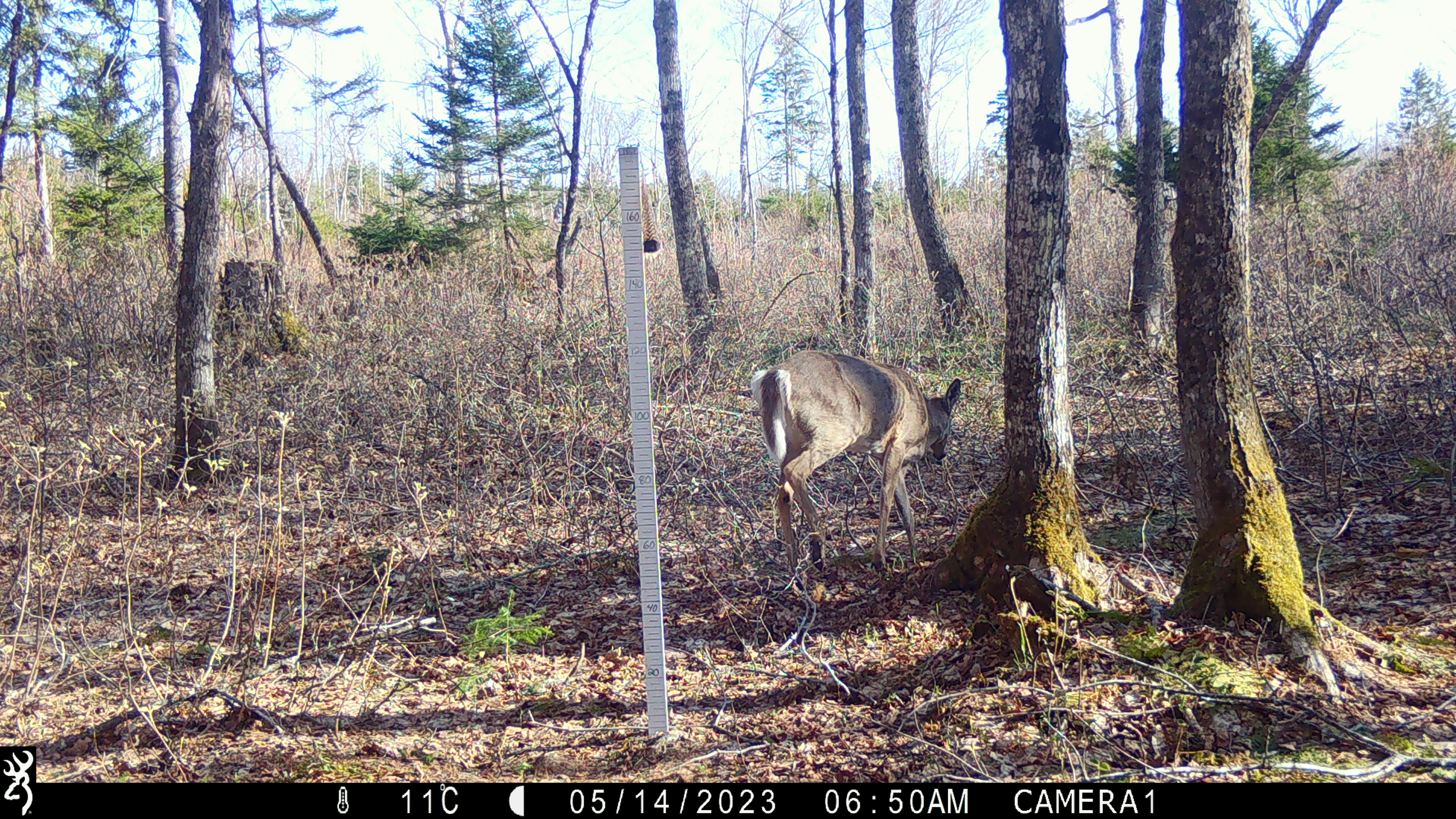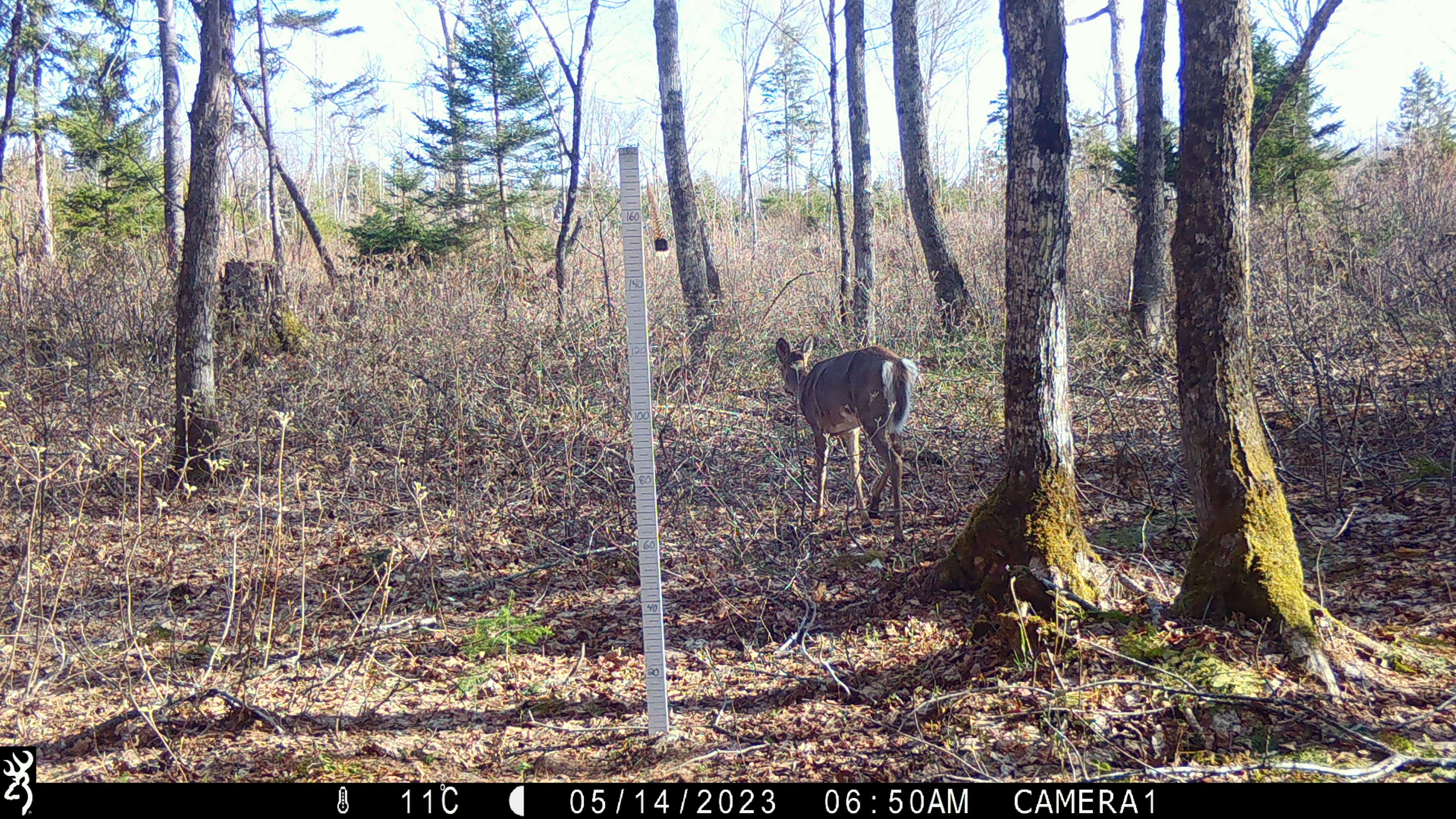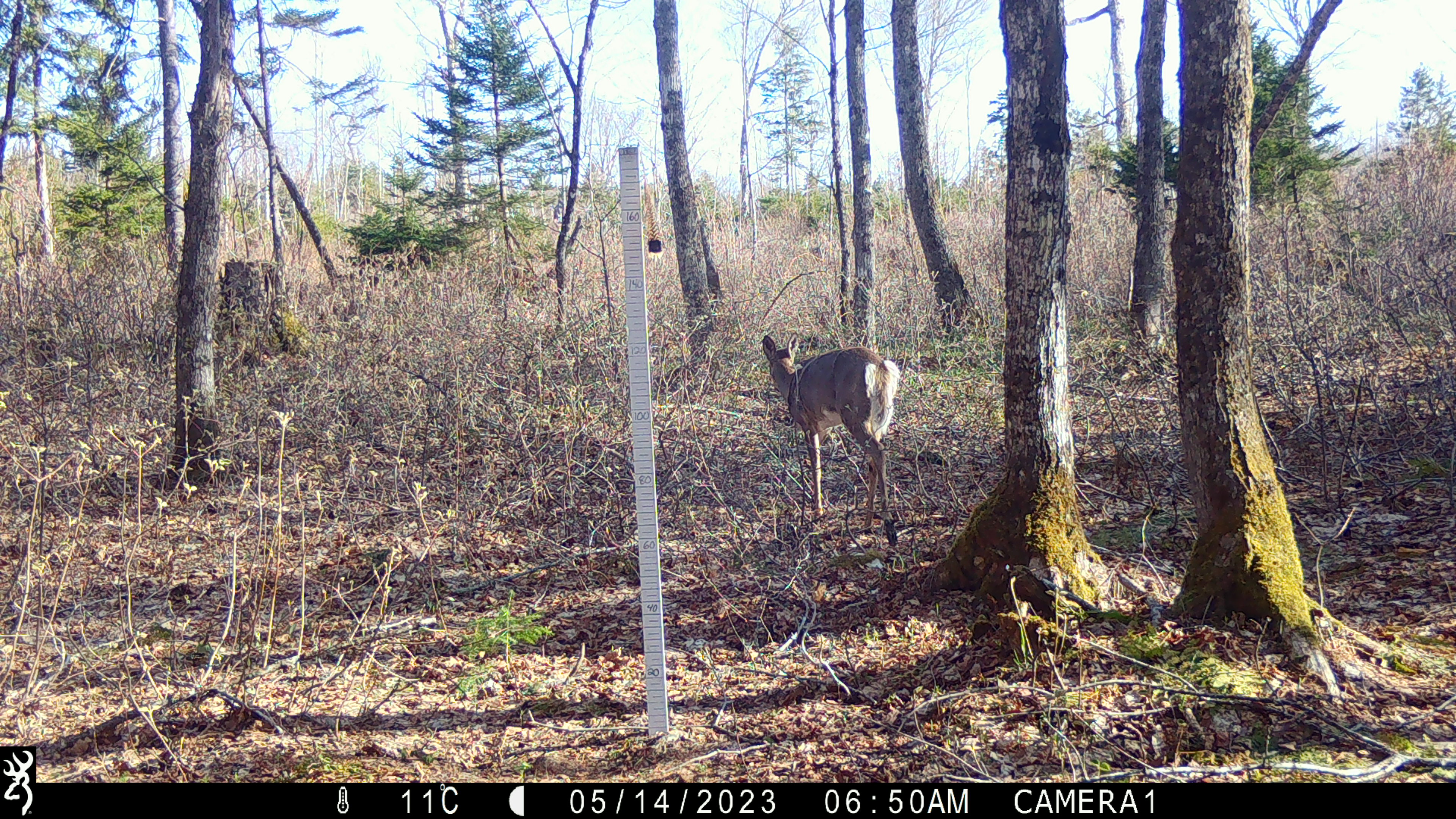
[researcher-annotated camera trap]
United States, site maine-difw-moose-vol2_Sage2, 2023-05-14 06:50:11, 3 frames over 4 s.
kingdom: Animalia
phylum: Chordata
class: Mammalia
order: Artiodactyla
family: Cervidae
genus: Odocoileus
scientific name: Odocoileus virginianus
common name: white-tailed deer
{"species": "white-tailed deer (Odocoileus virginianus)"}